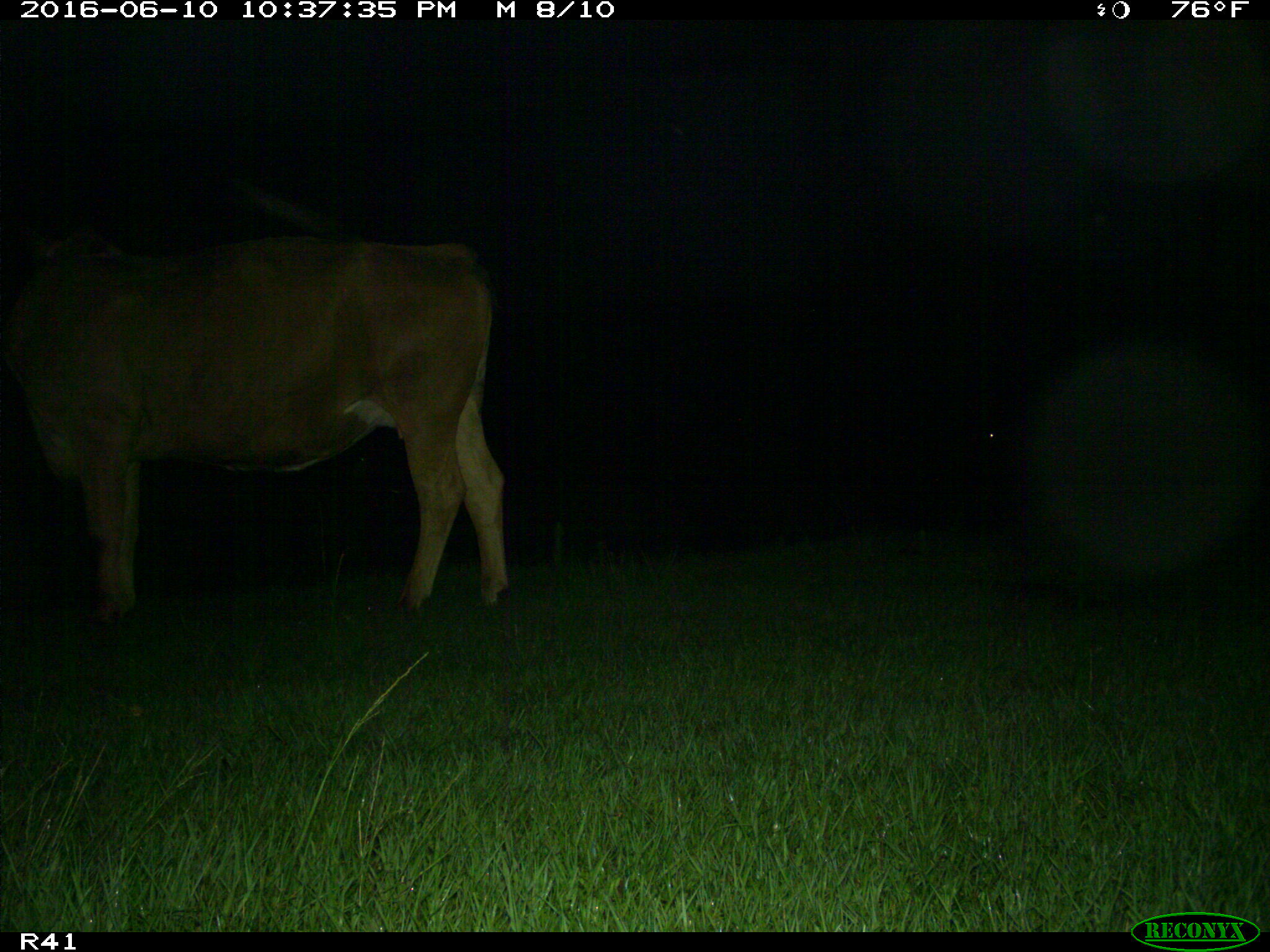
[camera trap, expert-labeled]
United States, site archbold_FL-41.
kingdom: Animalia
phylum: Chordata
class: Mammalia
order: Artiodactyla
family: Bovidae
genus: Bos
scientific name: Bos taurus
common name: domestic cow